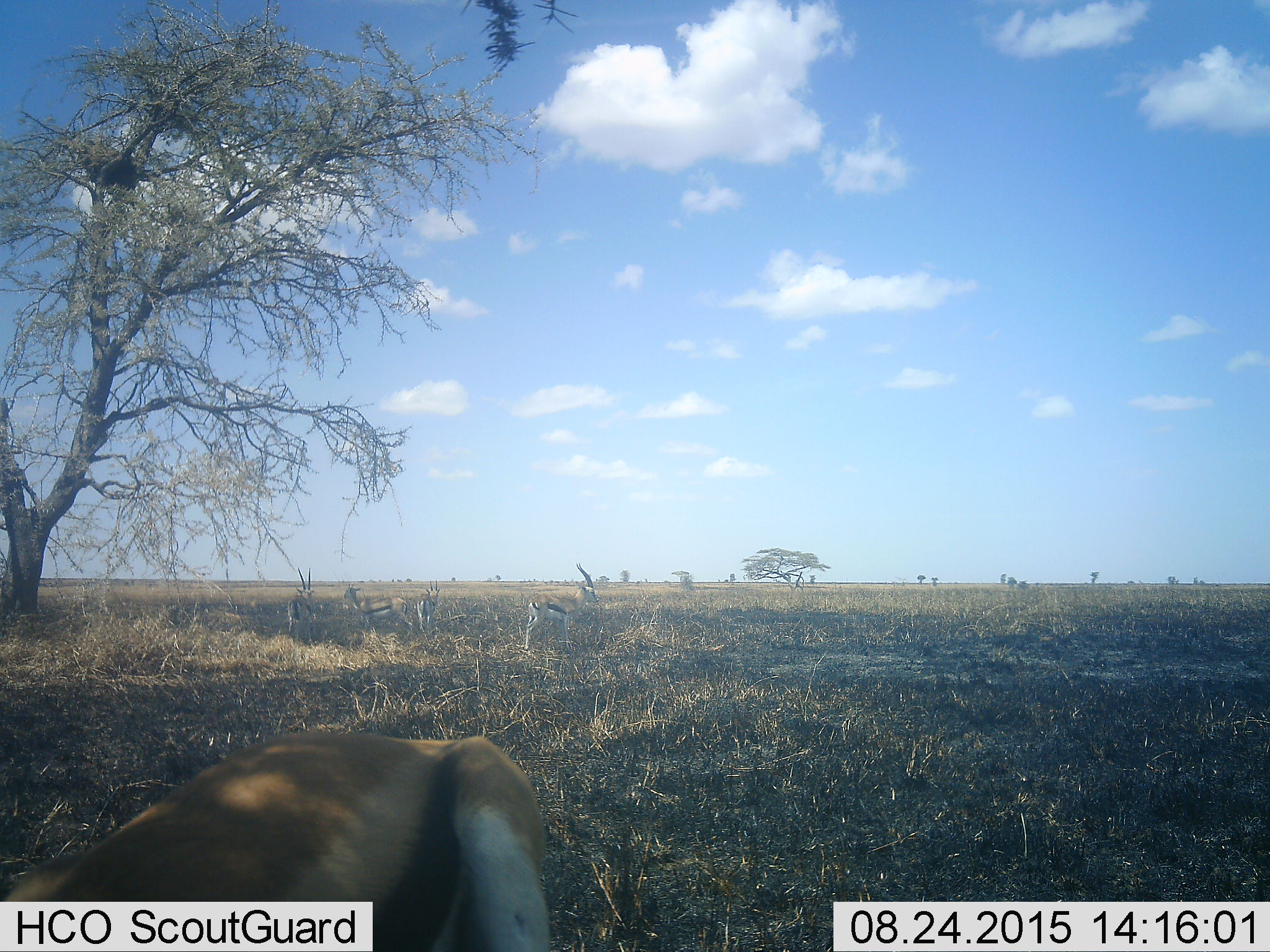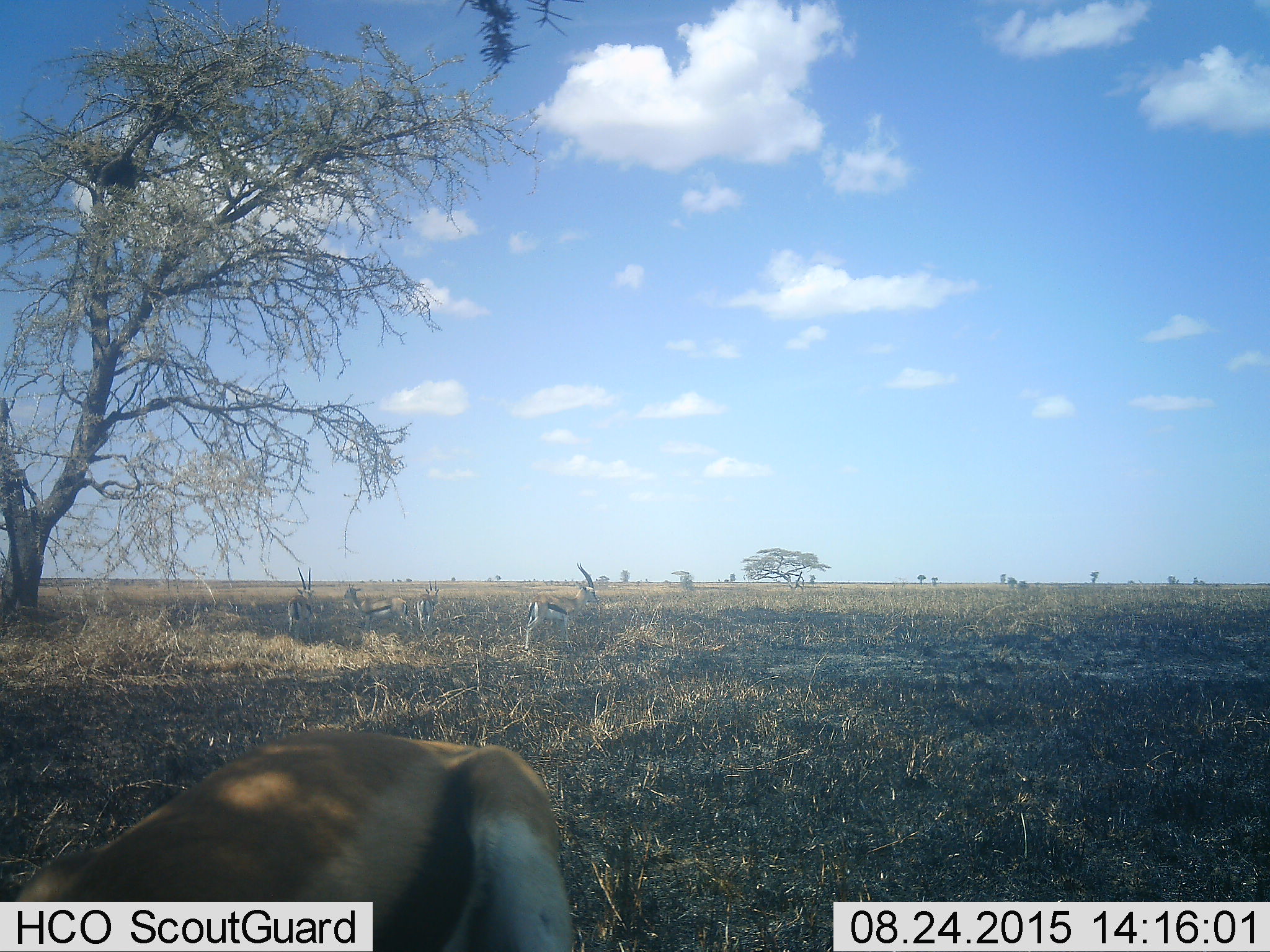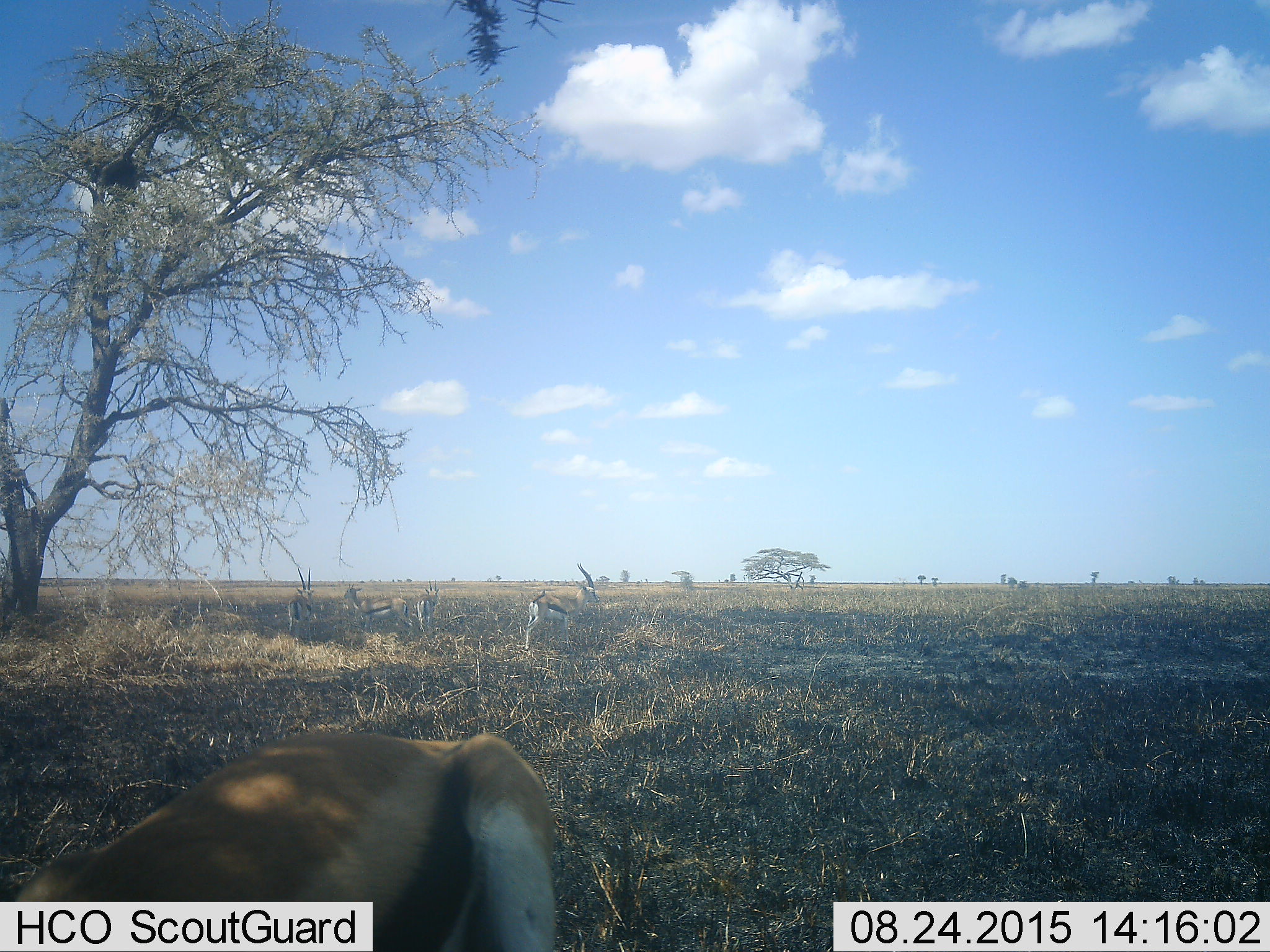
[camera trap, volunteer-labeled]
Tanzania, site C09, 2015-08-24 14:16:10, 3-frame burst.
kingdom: Animalia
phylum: Chordata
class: Mammalia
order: Artiodactyla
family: Bovidae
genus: Eudorcas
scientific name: Eudorcas thomsonii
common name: thomson's gazelle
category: gazellethomsons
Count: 5.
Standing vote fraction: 73%.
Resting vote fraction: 18%.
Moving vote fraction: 9%.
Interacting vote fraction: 0%.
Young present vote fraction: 0%.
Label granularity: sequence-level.